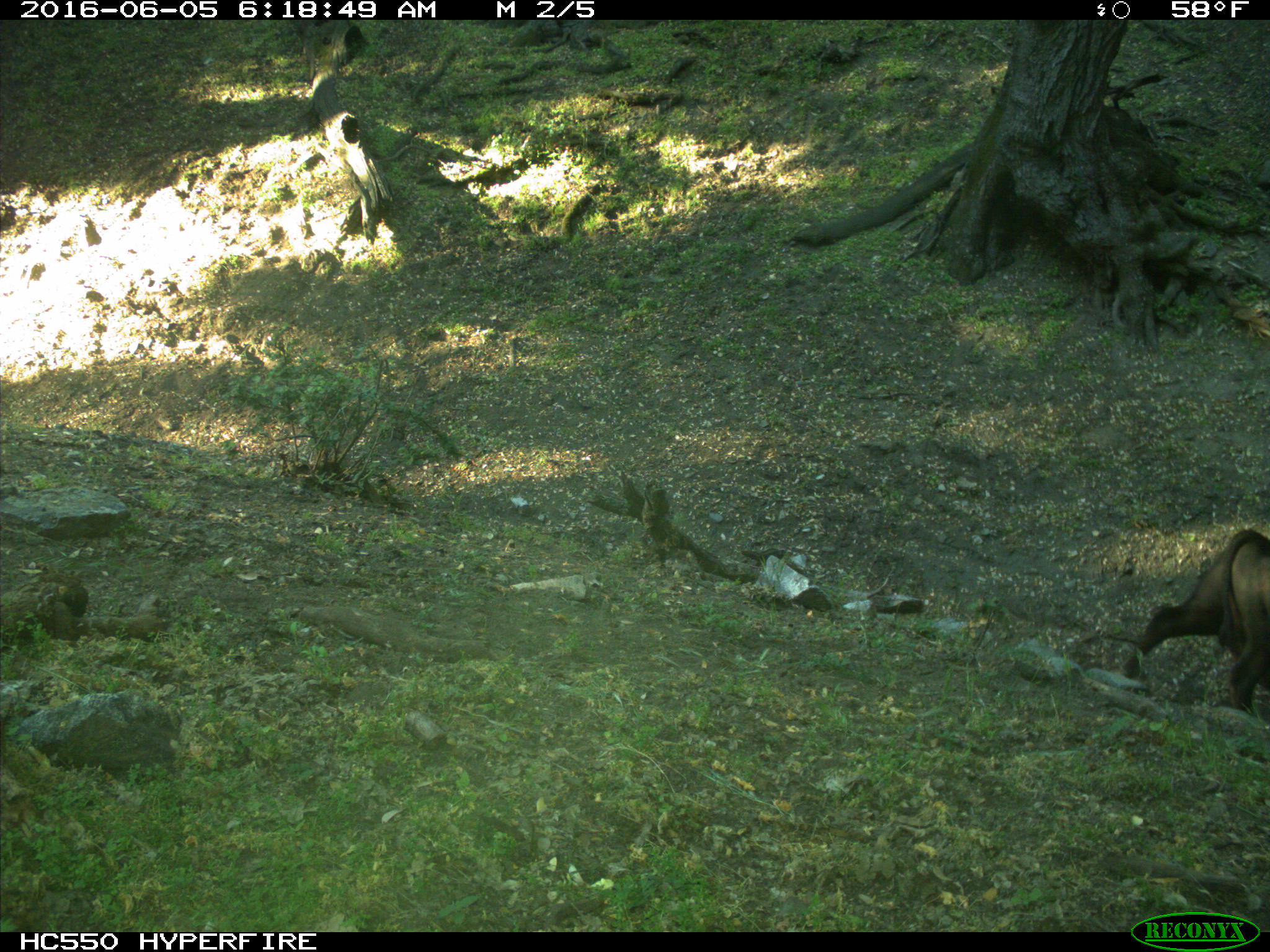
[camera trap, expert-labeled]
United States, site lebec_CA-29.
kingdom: Animalia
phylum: Chordata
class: Mammalia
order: Artiodactyla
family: Bovidae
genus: Bos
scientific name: Bos taurus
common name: domestic cow